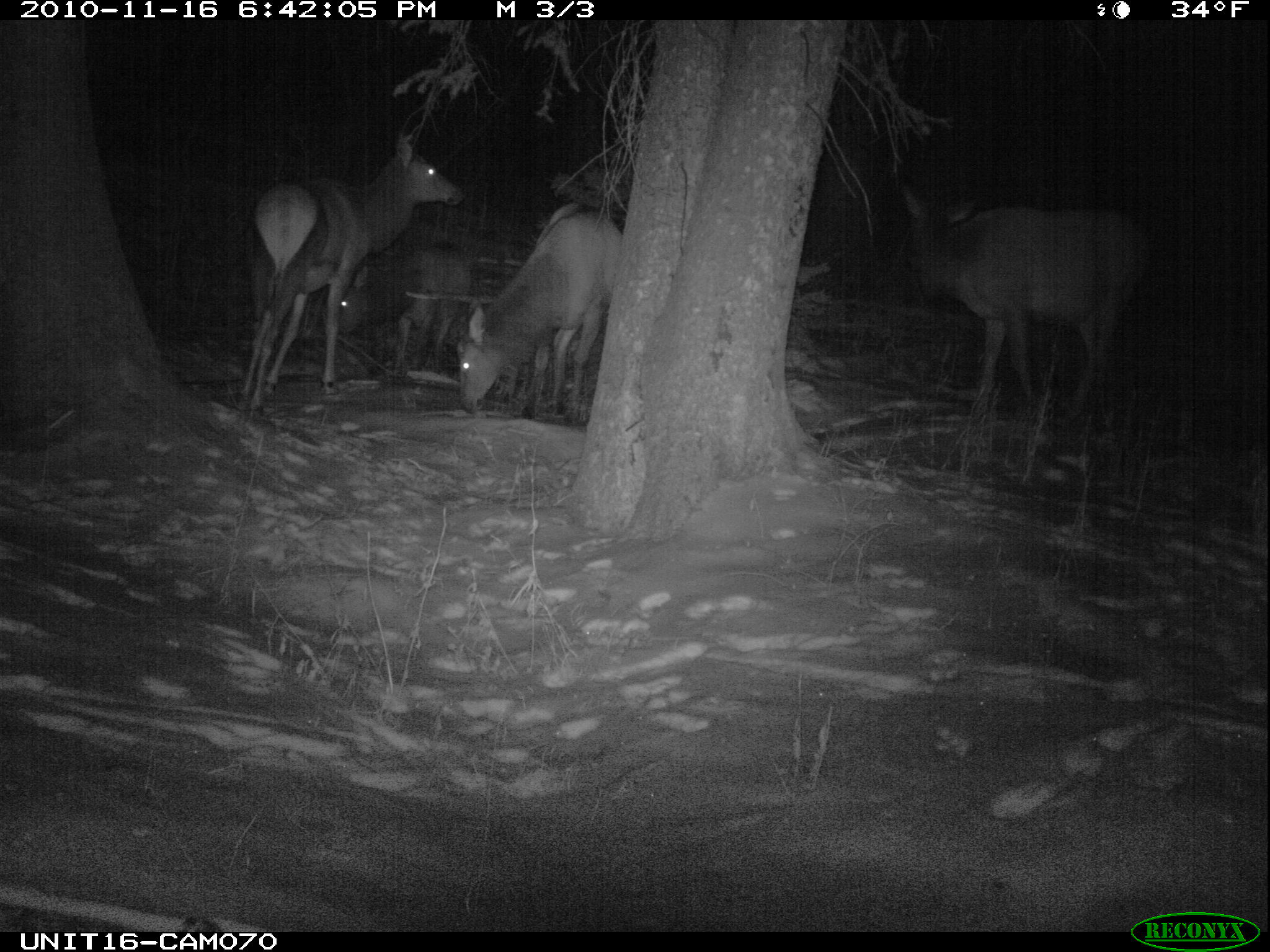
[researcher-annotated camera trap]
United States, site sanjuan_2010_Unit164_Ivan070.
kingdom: Animalia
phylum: Chordata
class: Mammalia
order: Artiodactyla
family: Cervidae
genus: Cervus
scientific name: Cervus elaphus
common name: red deer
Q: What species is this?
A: Cervus elaphus (red deer).